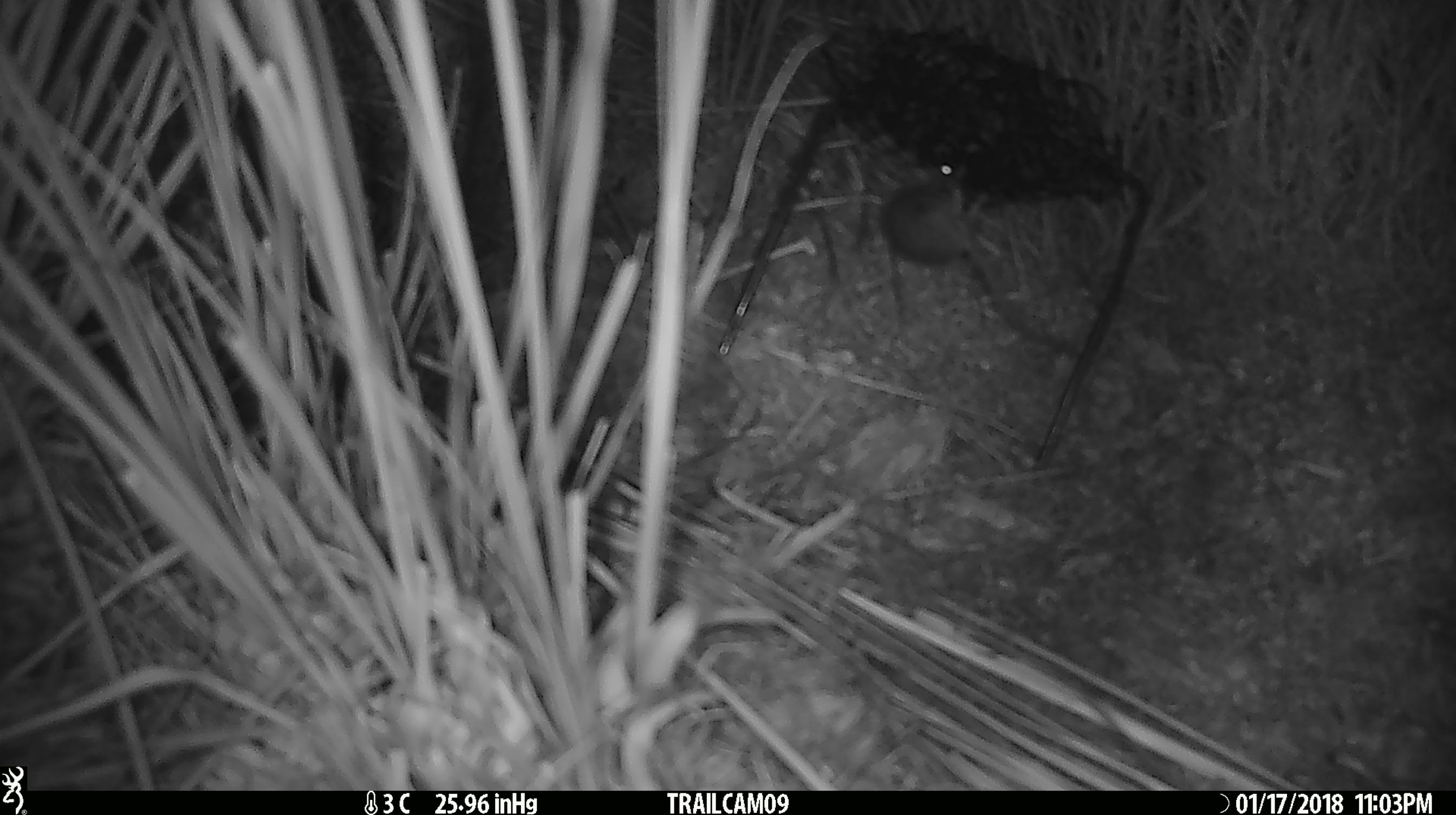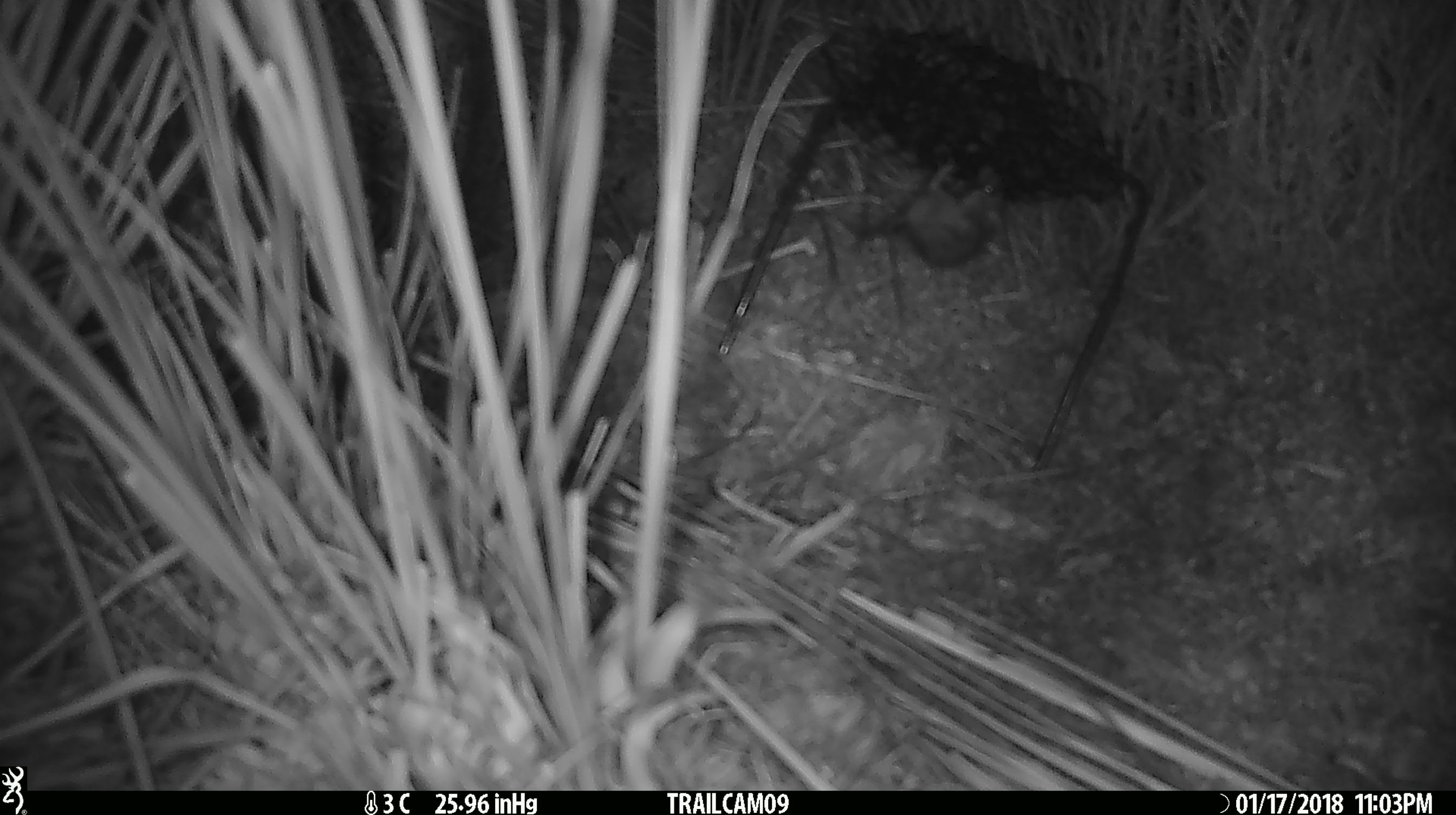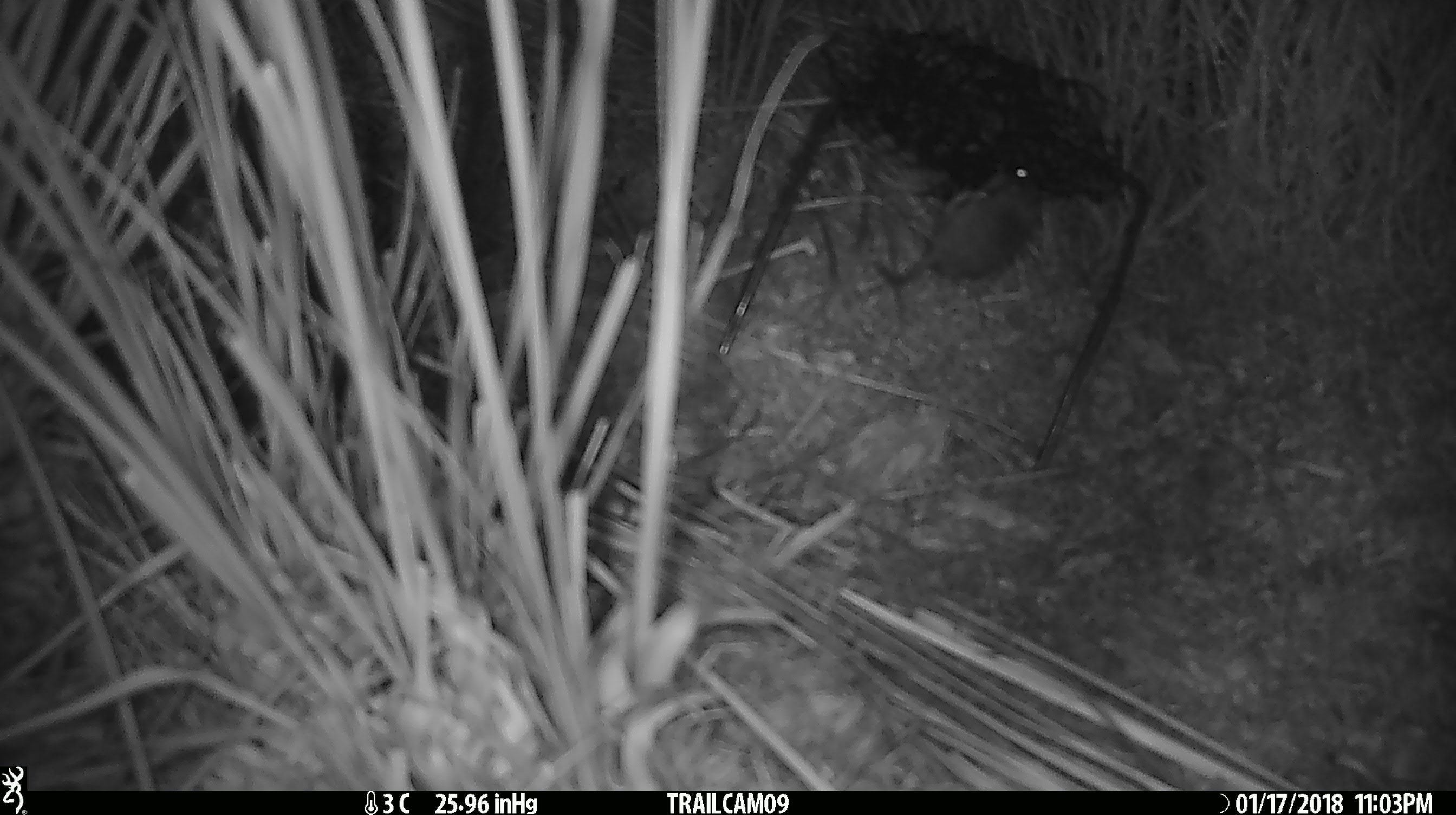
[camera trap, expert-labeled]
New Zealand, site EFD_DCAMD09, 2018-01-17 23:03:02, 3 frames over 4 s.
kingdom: Animalia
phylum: Chordata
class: Mammalia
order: Rodentia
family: Muridae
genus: Mus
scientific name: Mus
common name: mouse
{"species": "mouse (Mus)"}